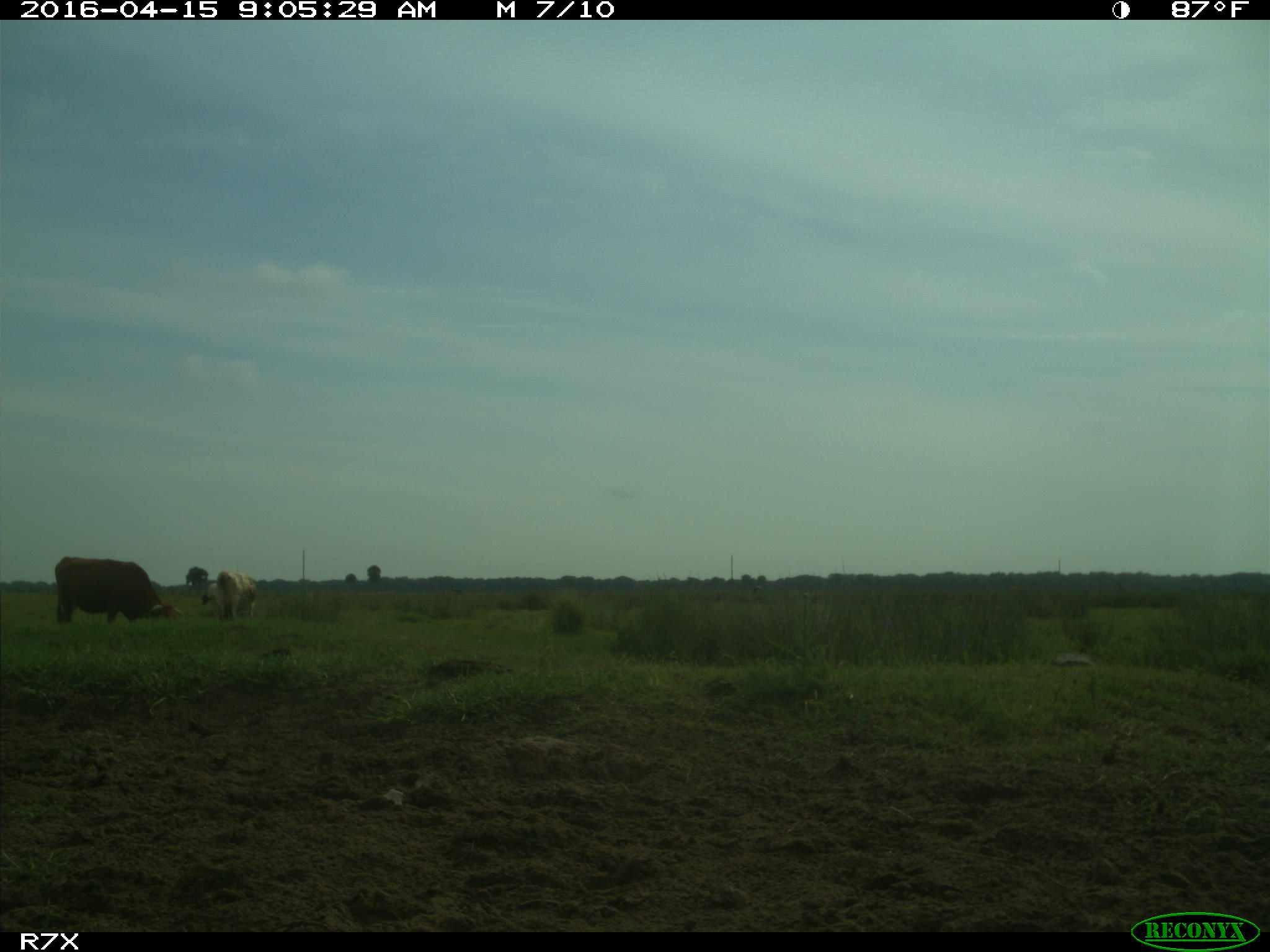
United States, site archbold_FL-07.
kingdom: Animalia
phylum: Chordata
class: Mammalia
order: Artiodactyla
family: Bovidae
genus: Bos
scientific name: Bos taurus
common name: domestic cow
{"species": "Bos taurus (domestic cow)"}